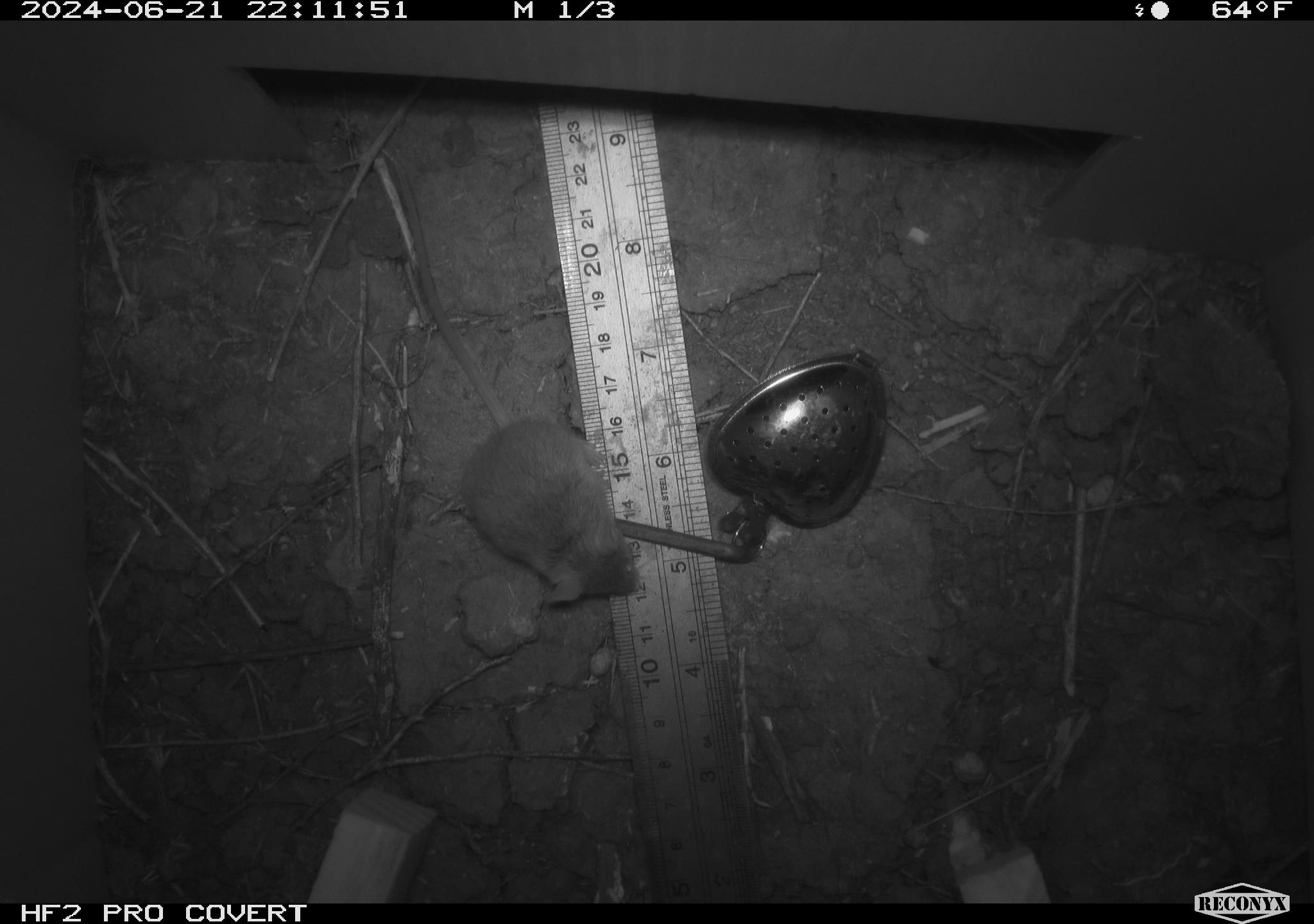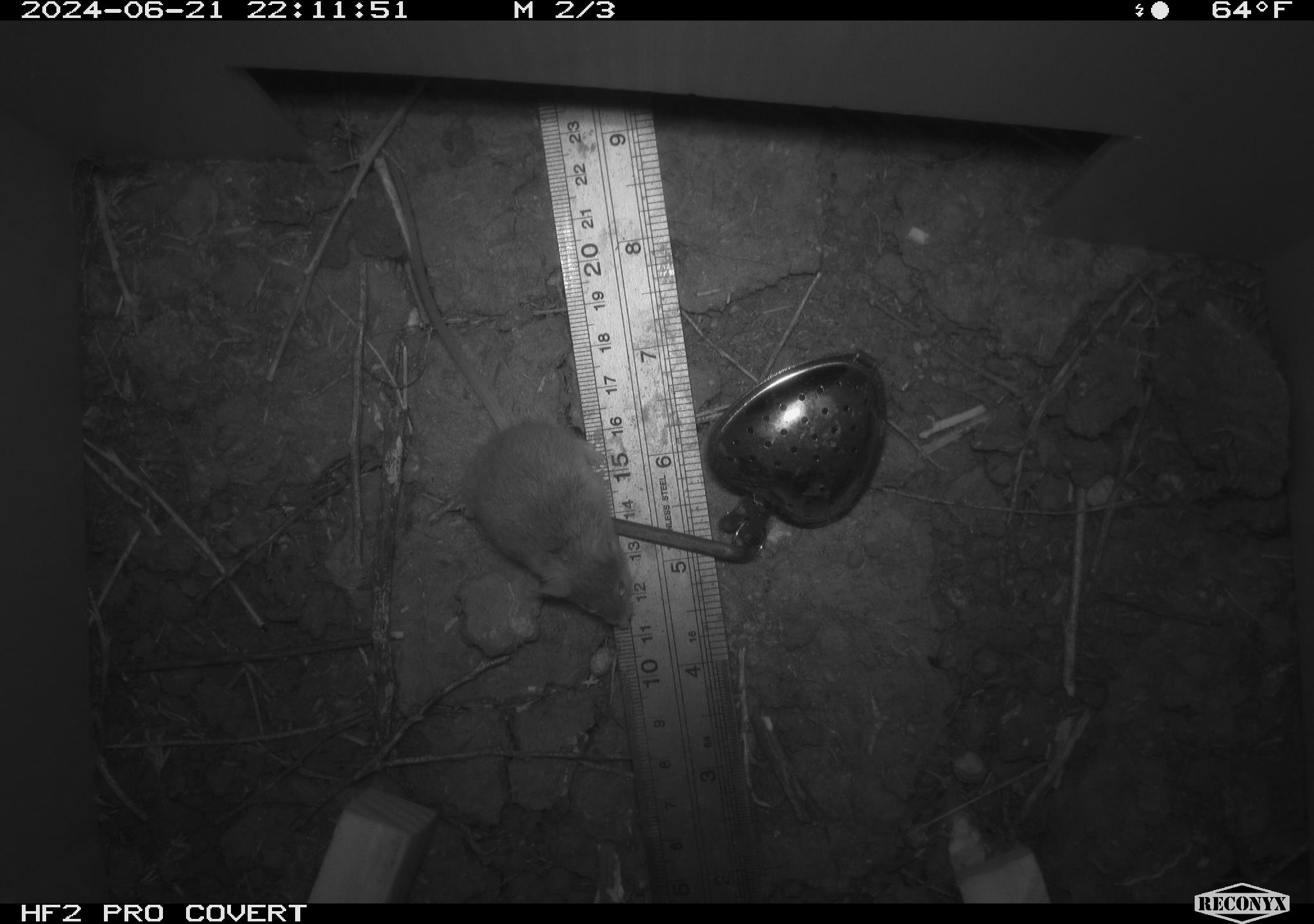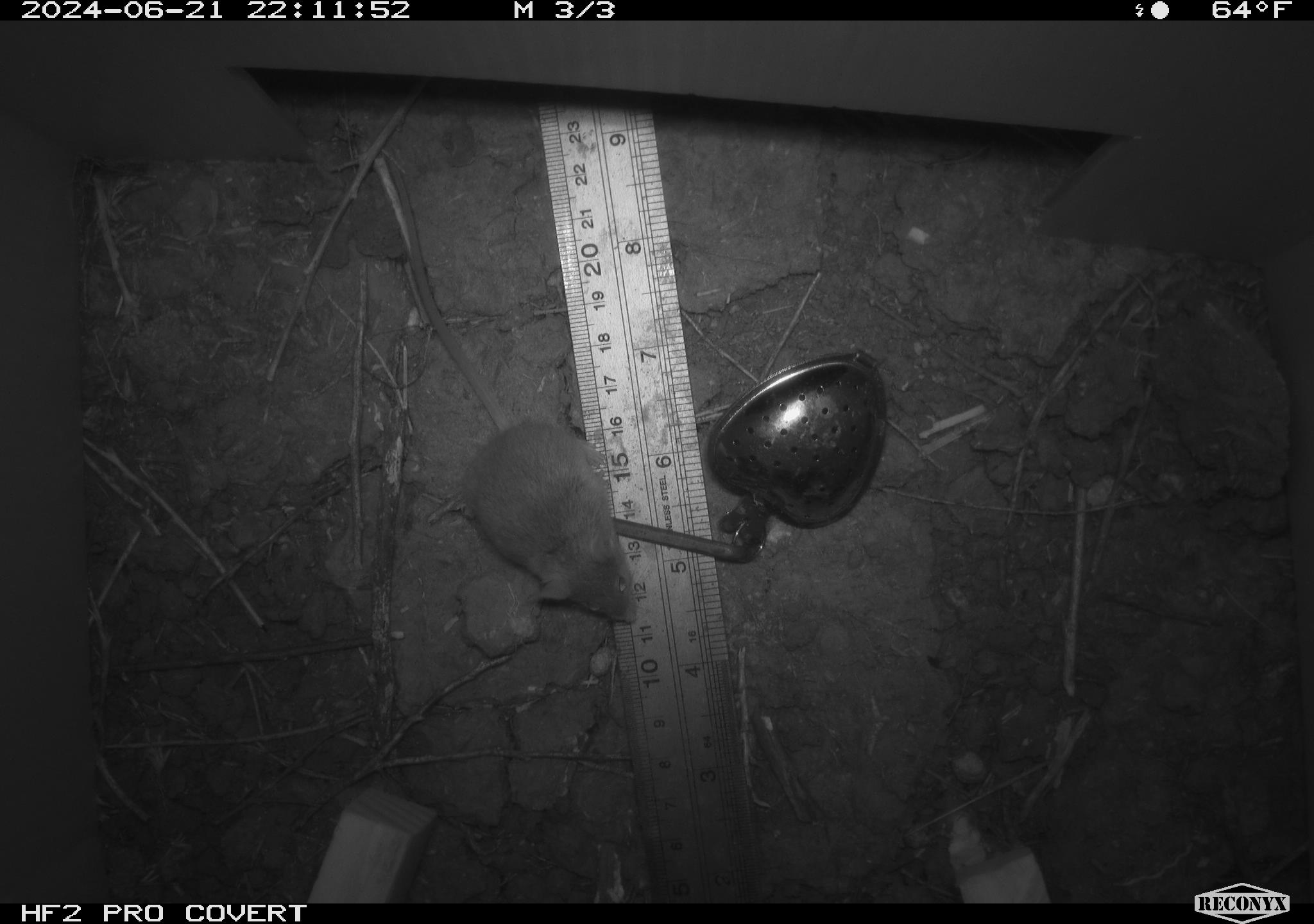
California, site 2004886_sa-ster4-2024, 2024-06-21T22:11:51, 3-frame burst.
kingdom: Animalia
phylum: Chordata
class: Mammalia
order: Rodentia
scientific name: Rodentia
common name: mouse species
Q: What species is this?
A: Mouse species (Rodentia).